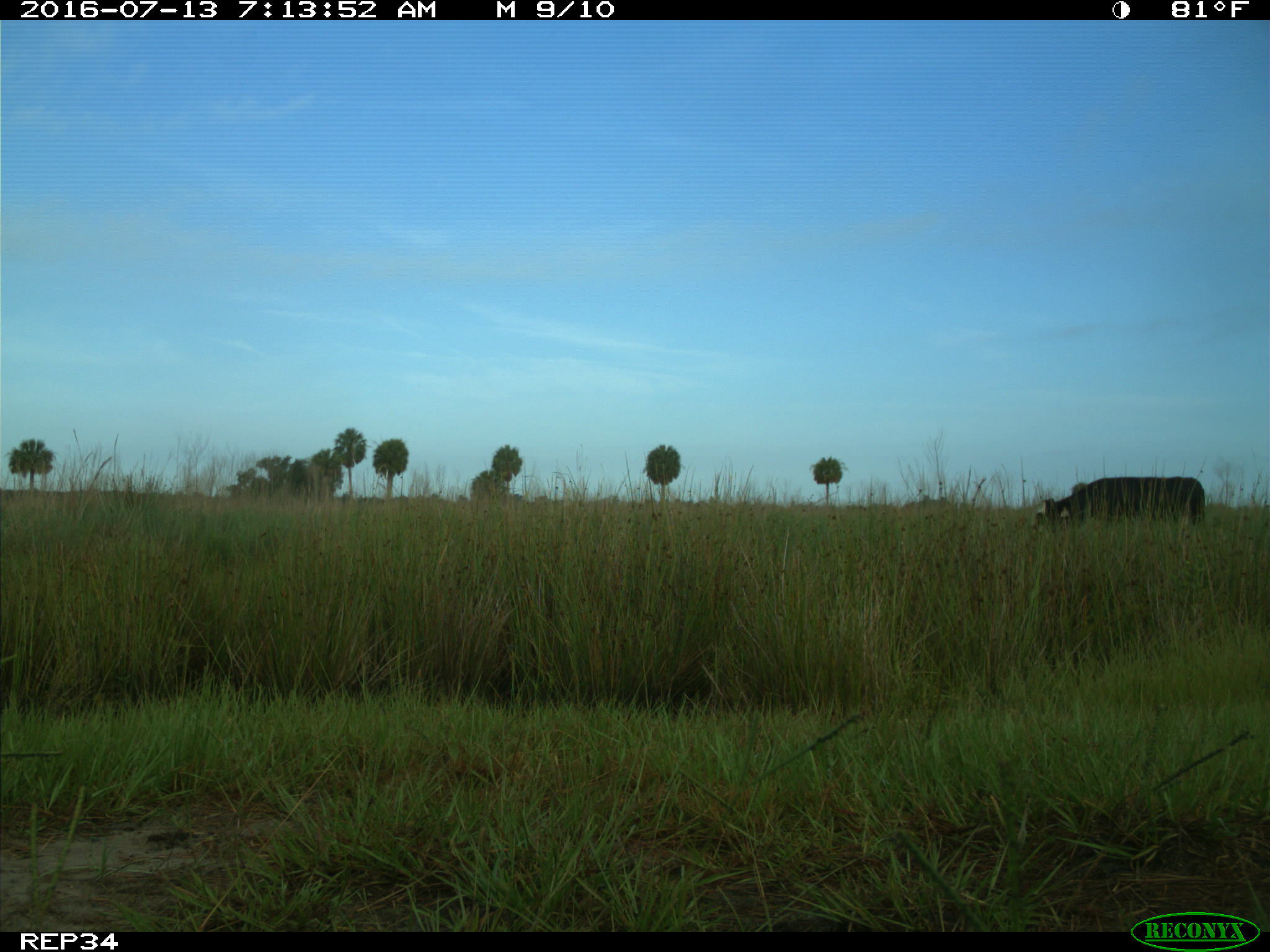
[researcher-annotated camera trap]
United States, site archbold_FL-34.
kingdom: Animalia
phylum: Chordata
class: Mammalia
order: Artiodactyla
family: Bovidae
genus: Bos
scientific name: Bos taurus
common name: domestic cow